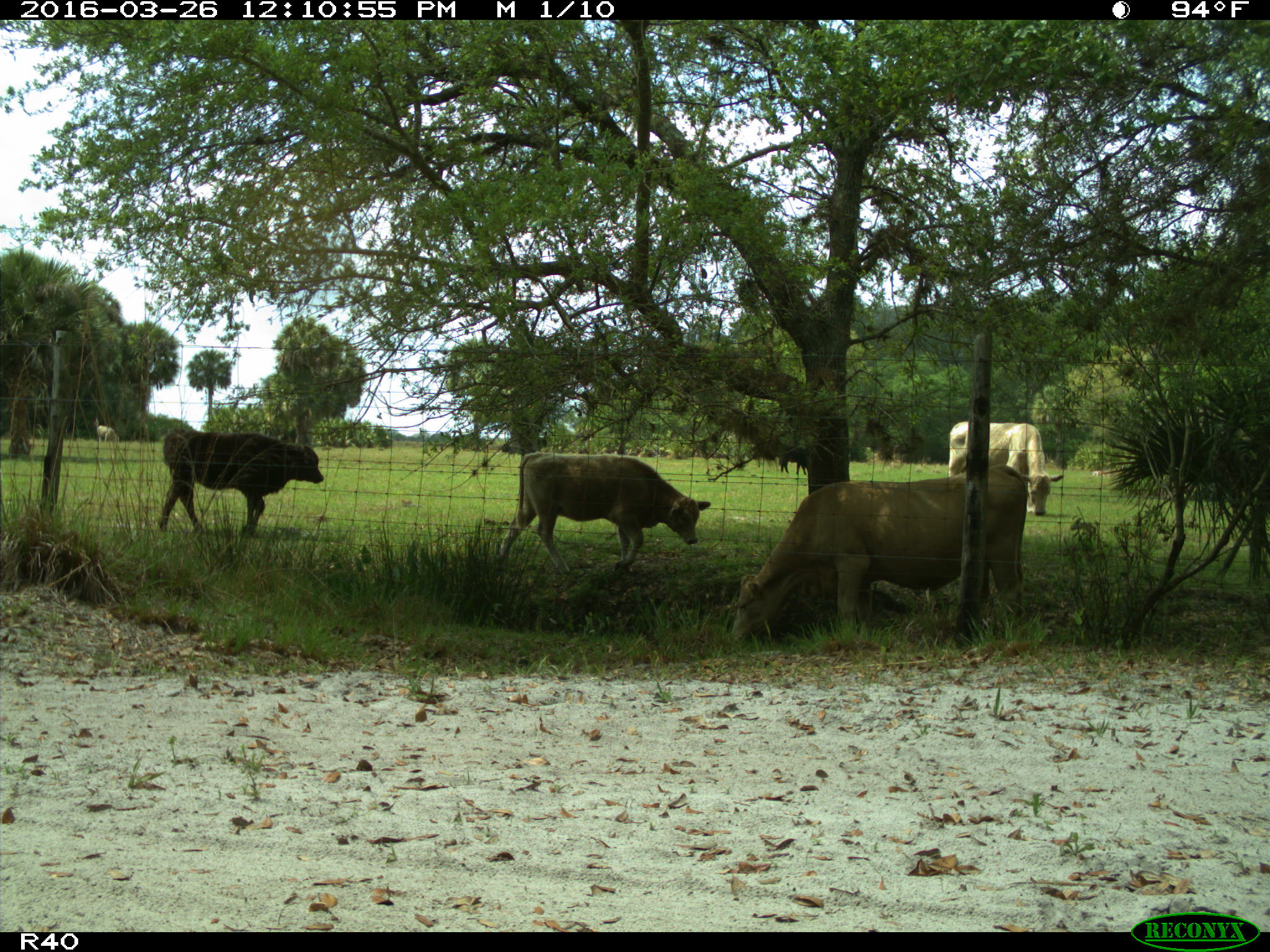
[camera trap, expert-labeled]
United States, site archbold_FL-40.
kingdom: Animalia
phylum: Chordata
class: Mammalia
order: Artiodactyla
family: Bovidae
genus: Bos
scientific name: Bos taurus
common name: domestic cow